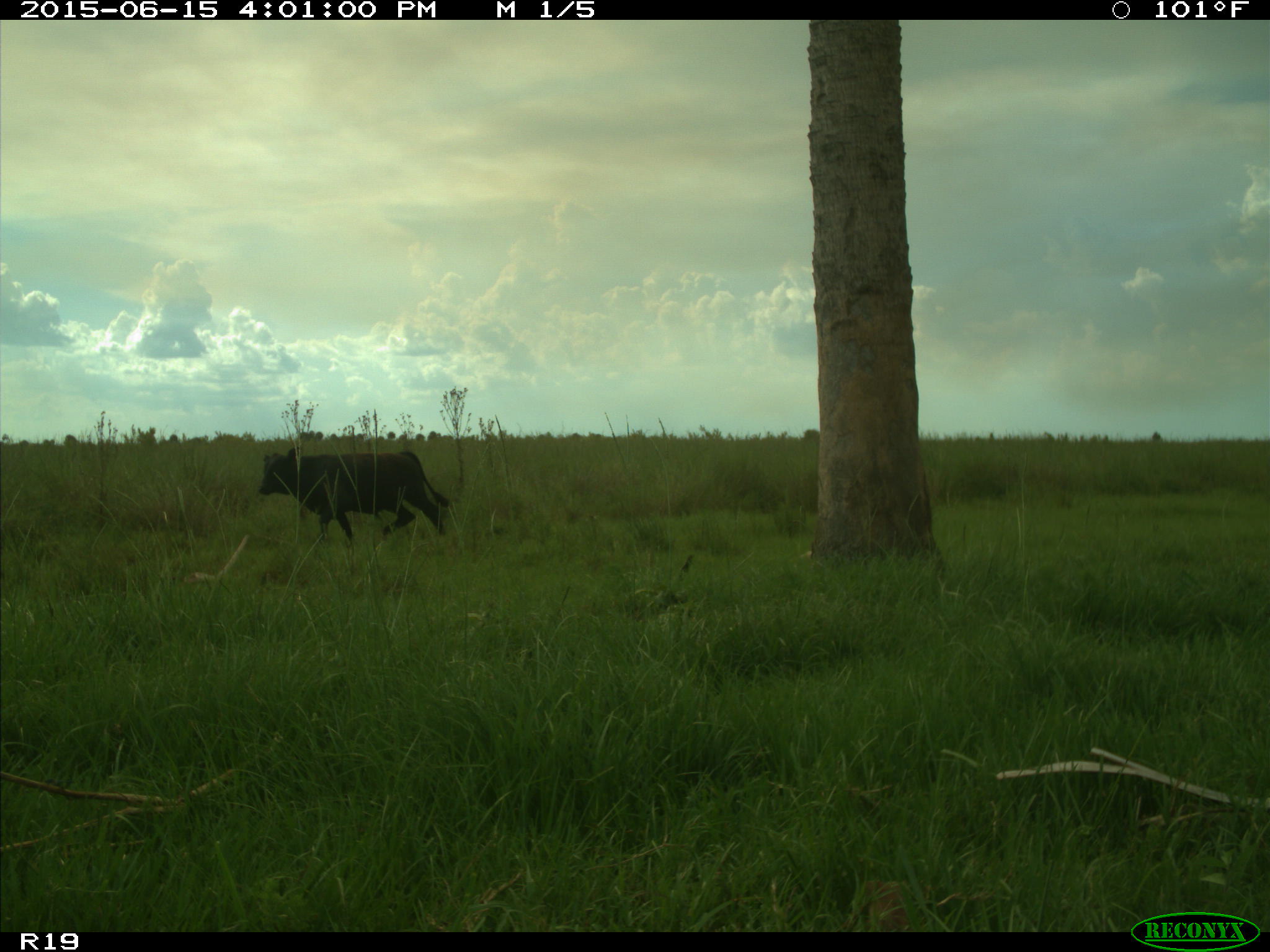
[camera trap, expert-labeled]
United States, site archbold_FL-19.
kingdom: Animalia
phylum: Chordata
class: Mammalia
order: Artiodactyla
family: Bovidae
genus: Bos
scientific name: Bos taurus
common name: domestic cow